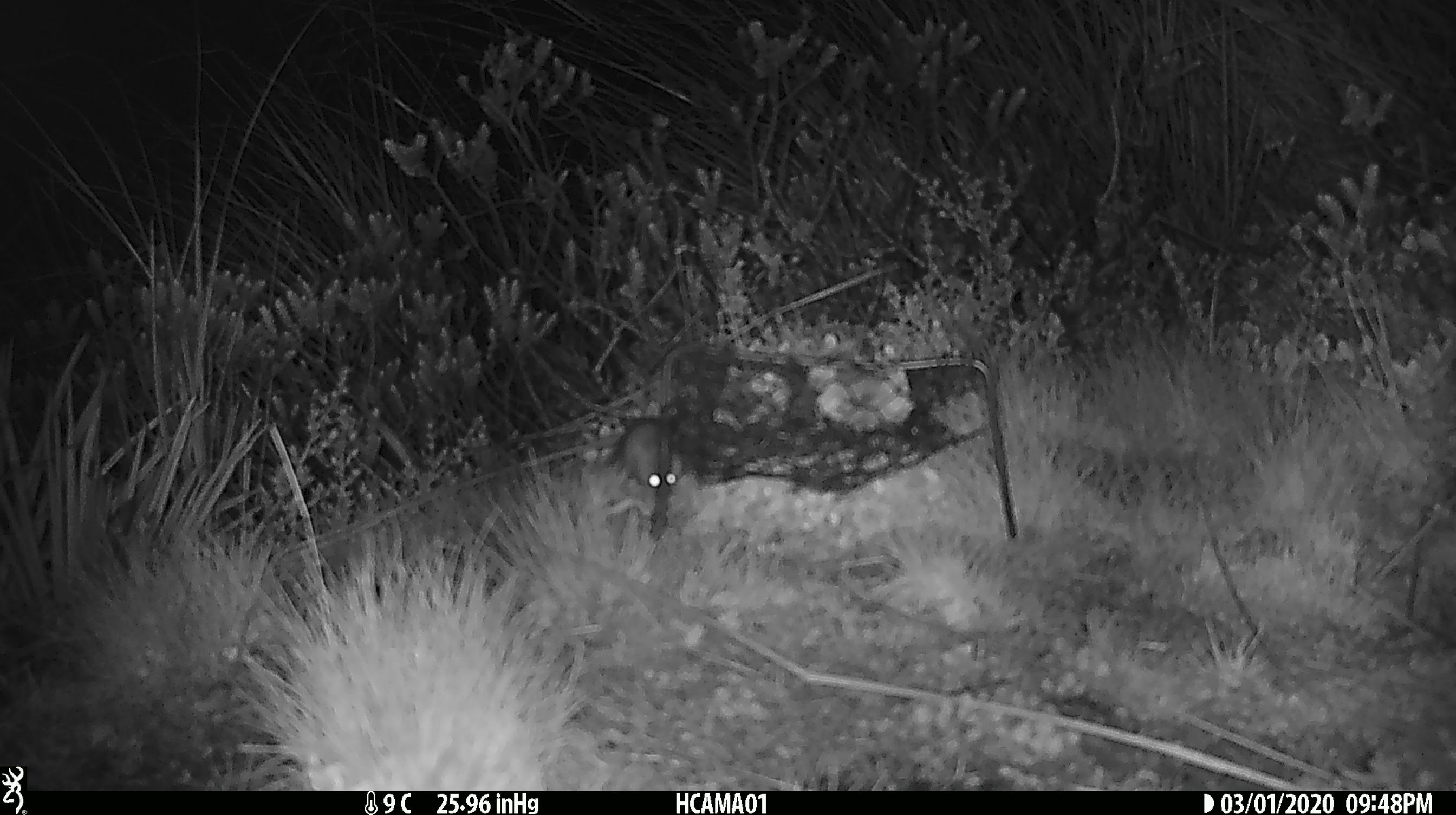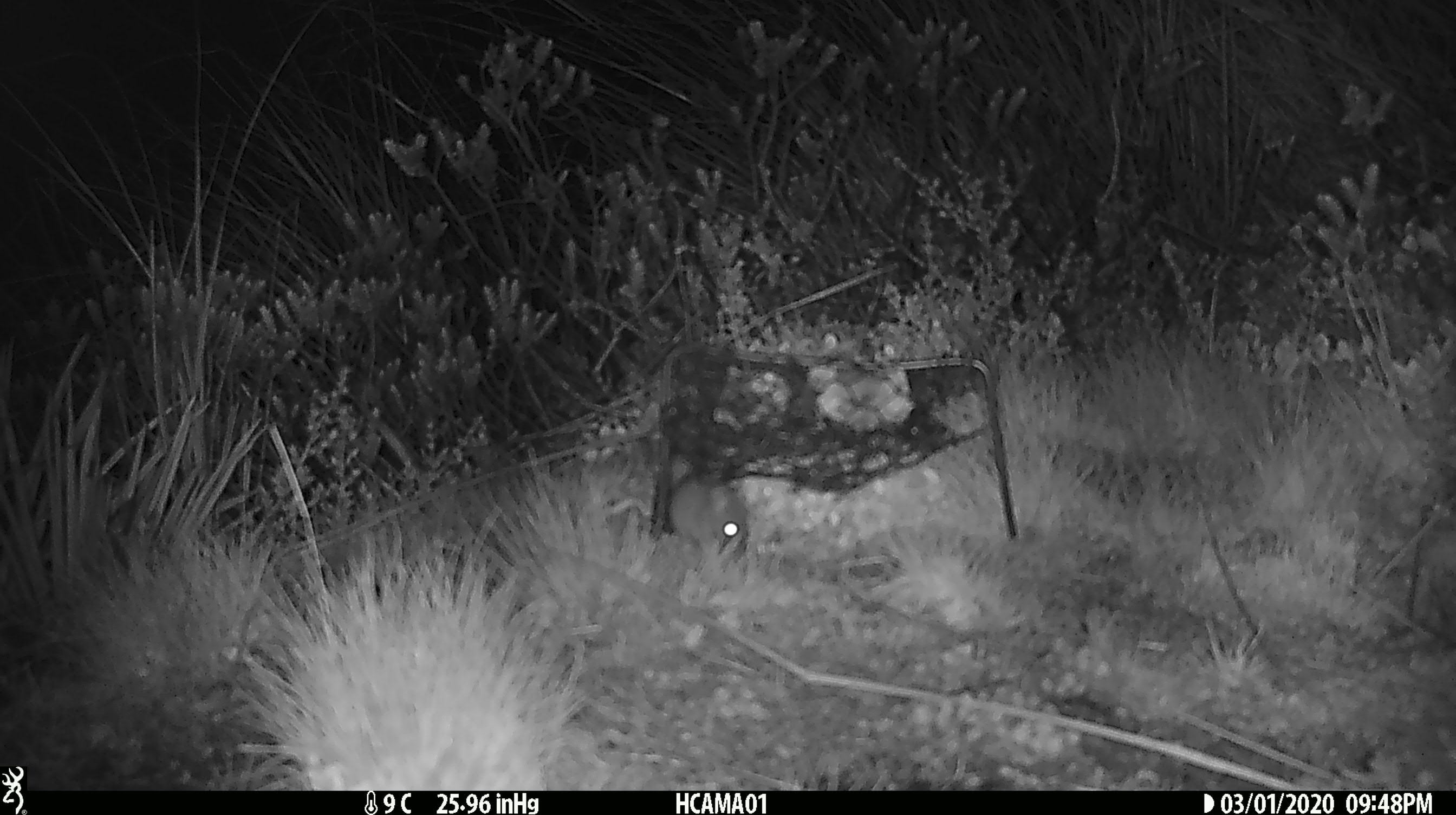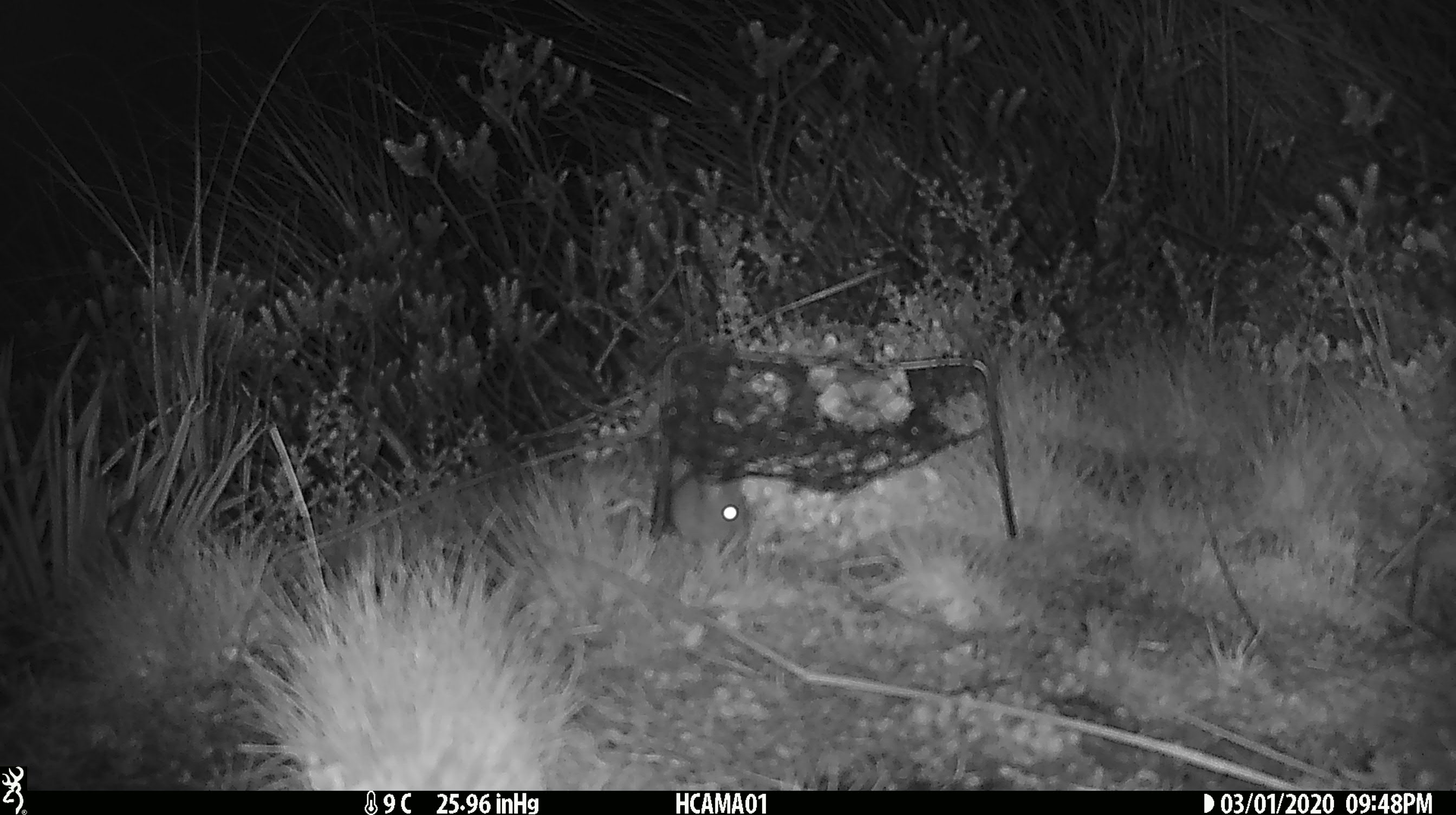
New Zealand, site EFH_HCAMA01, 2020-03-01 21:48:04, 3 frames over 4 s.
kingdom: Animalia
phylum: Chordata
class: Mammalia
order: Rodentia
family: Muridae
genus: Mus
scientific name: Mus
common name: mouse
Mouse (Mus).